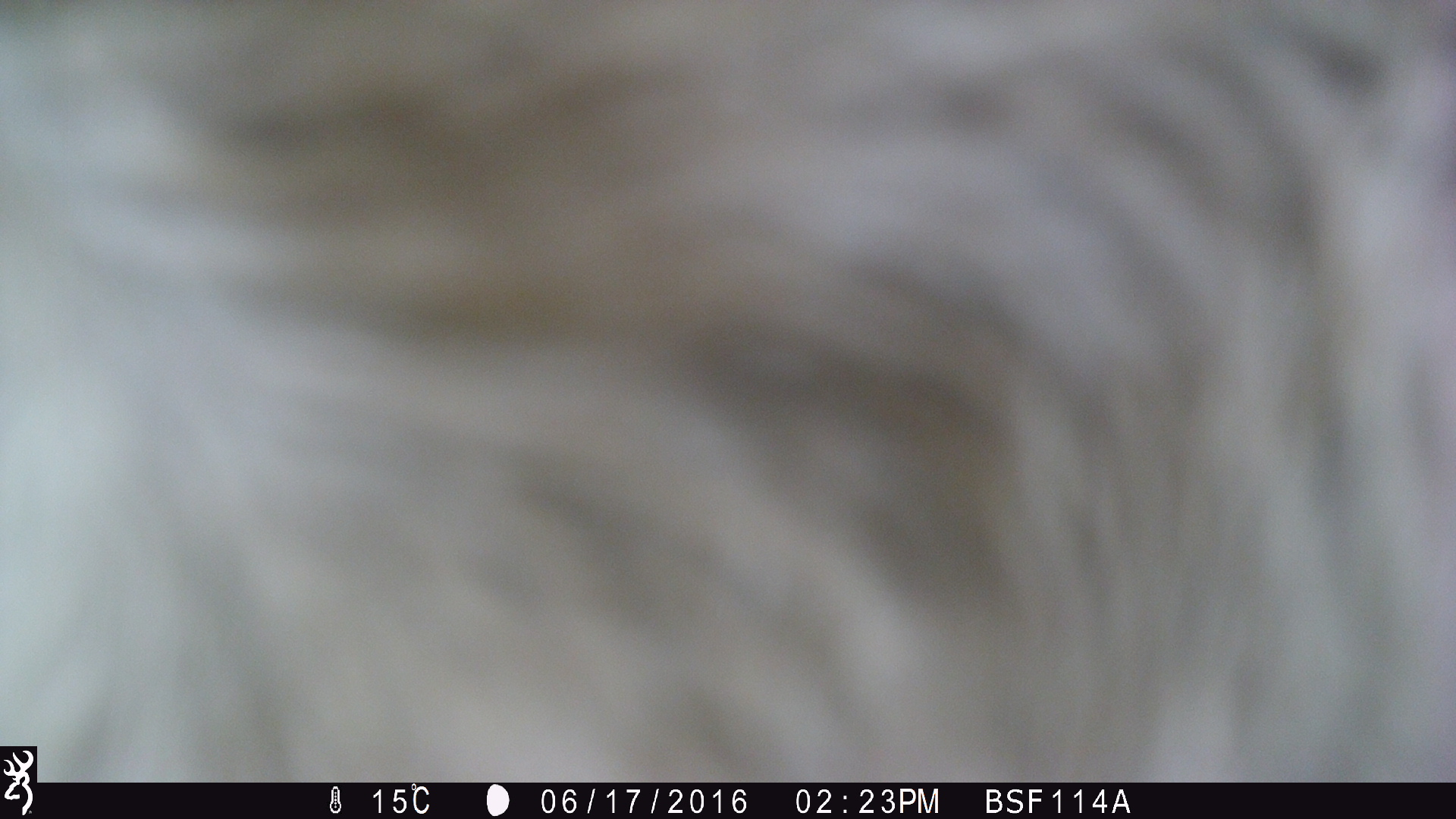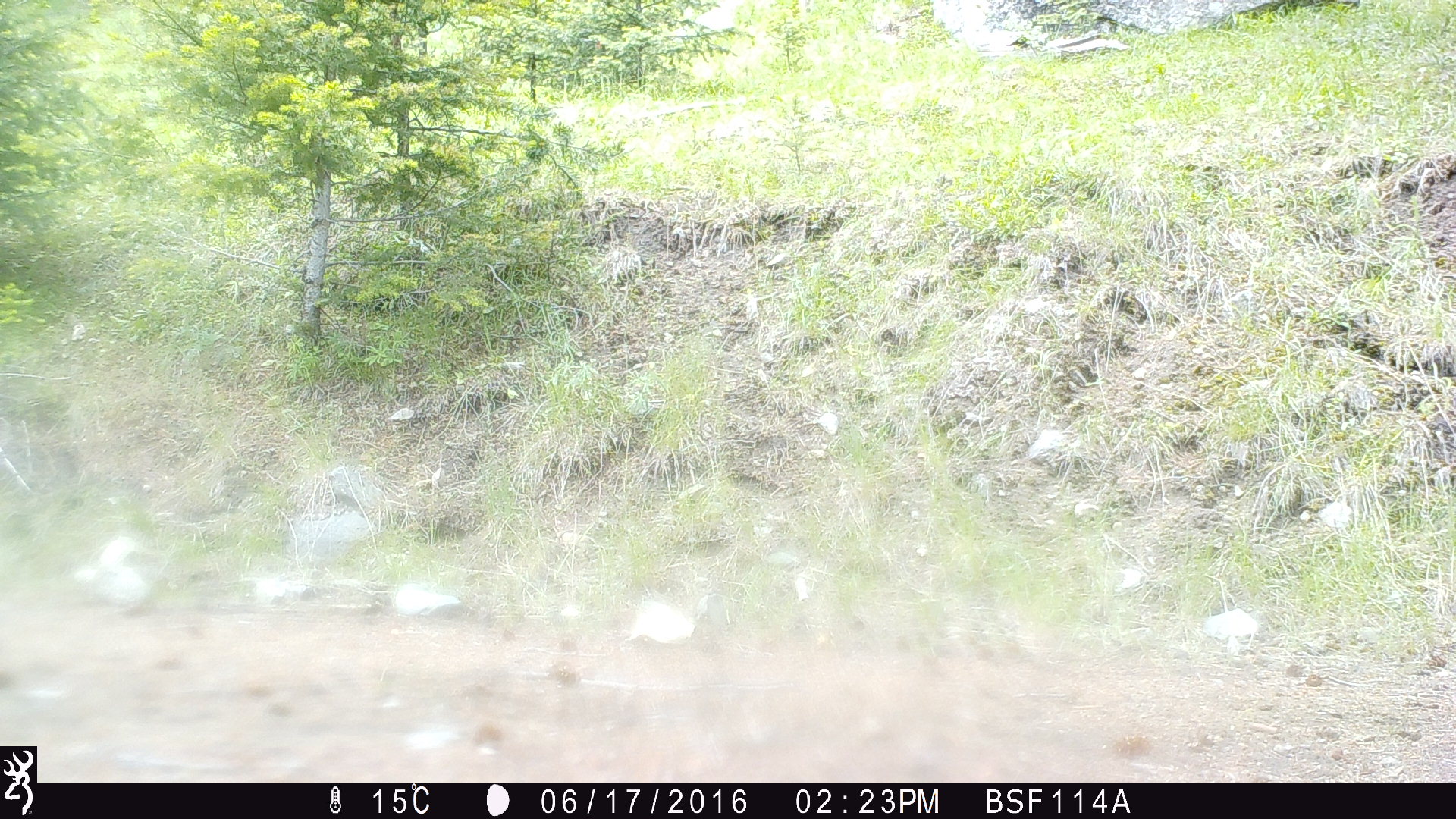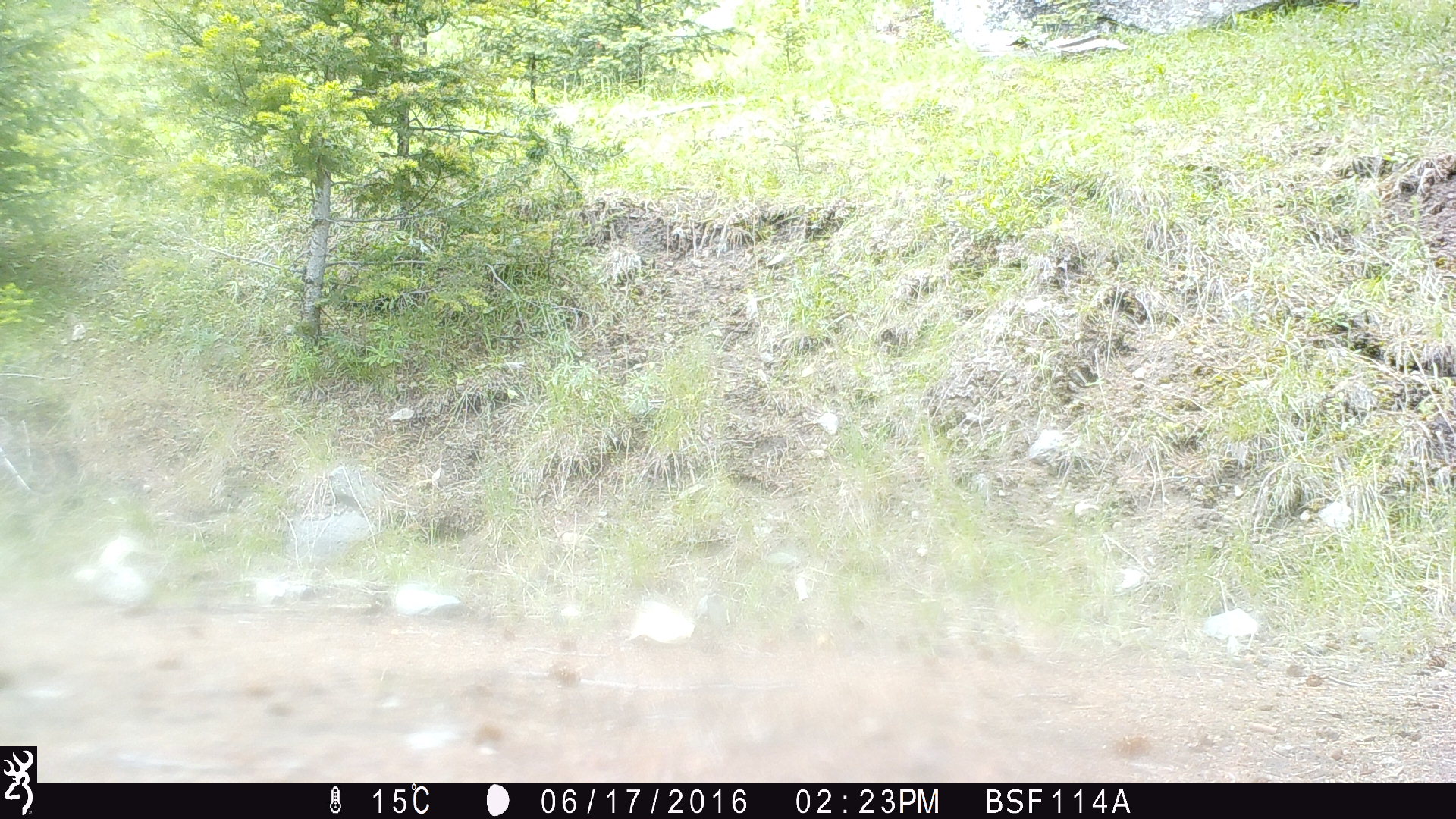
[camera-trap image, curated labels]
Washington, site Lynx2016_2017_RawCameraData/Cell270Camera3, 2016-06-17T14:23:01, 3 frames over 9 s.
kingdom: Animalia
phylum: Chordata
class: Mammalia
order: Artiodactyla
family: Bovidae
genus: Bos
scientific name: Bos taurus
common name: domestic cattle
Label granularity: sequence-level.